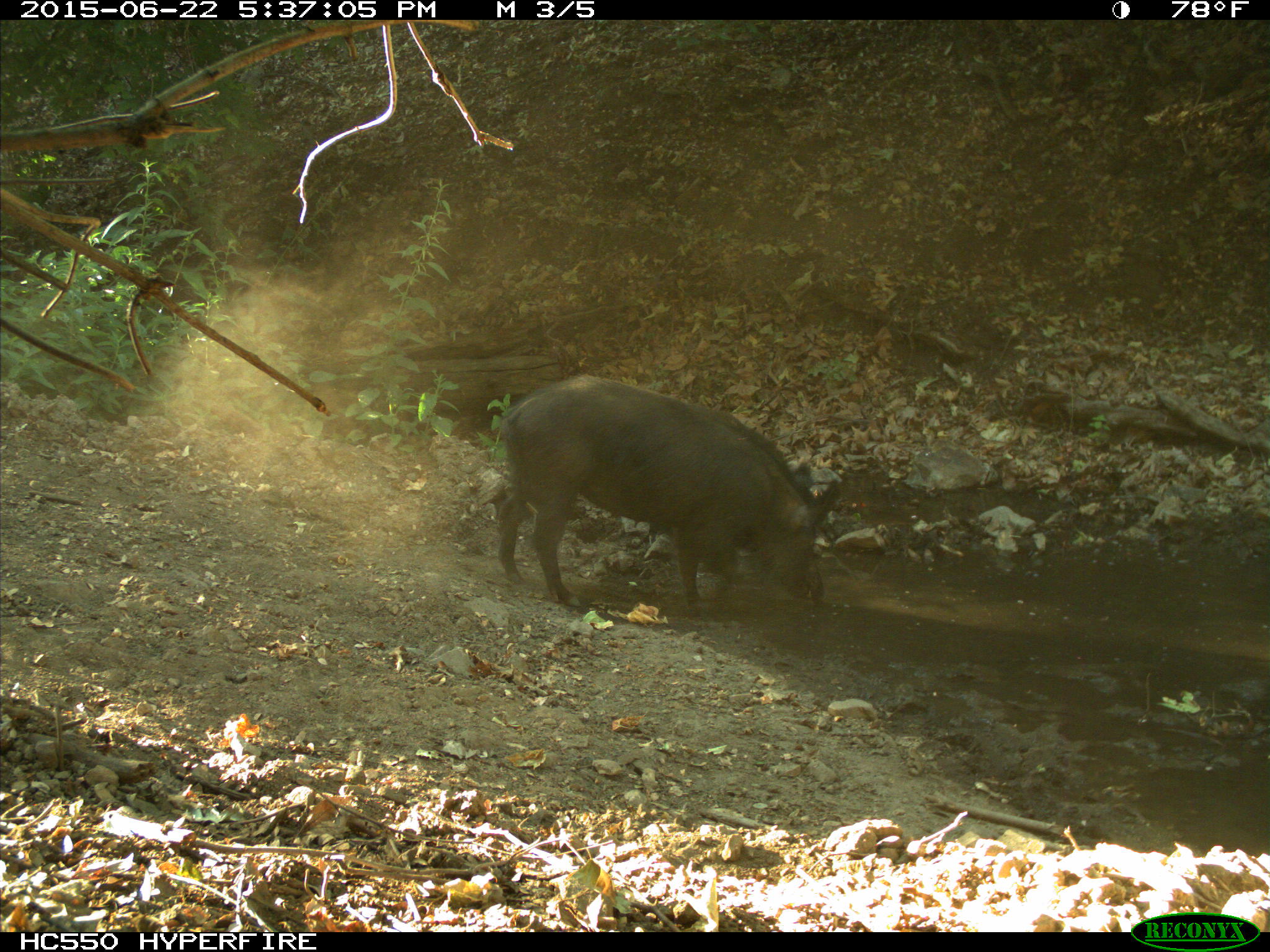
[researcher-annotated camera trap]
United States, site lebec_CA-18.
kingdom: Animalia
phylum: Chordata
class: Mammalia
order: Artiodactyla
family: Suidae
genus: Sus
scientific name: Sus scrofa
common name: wild boar